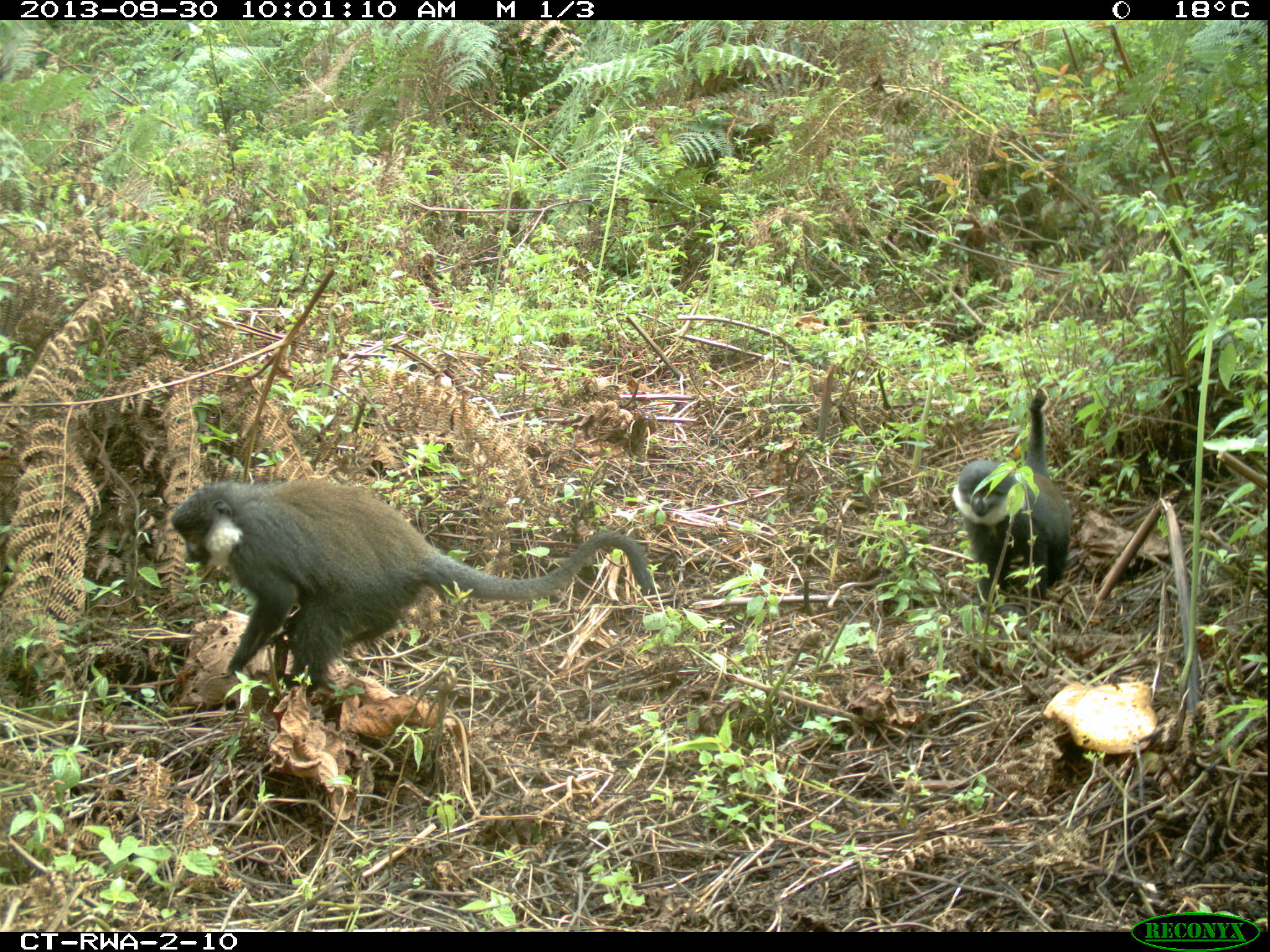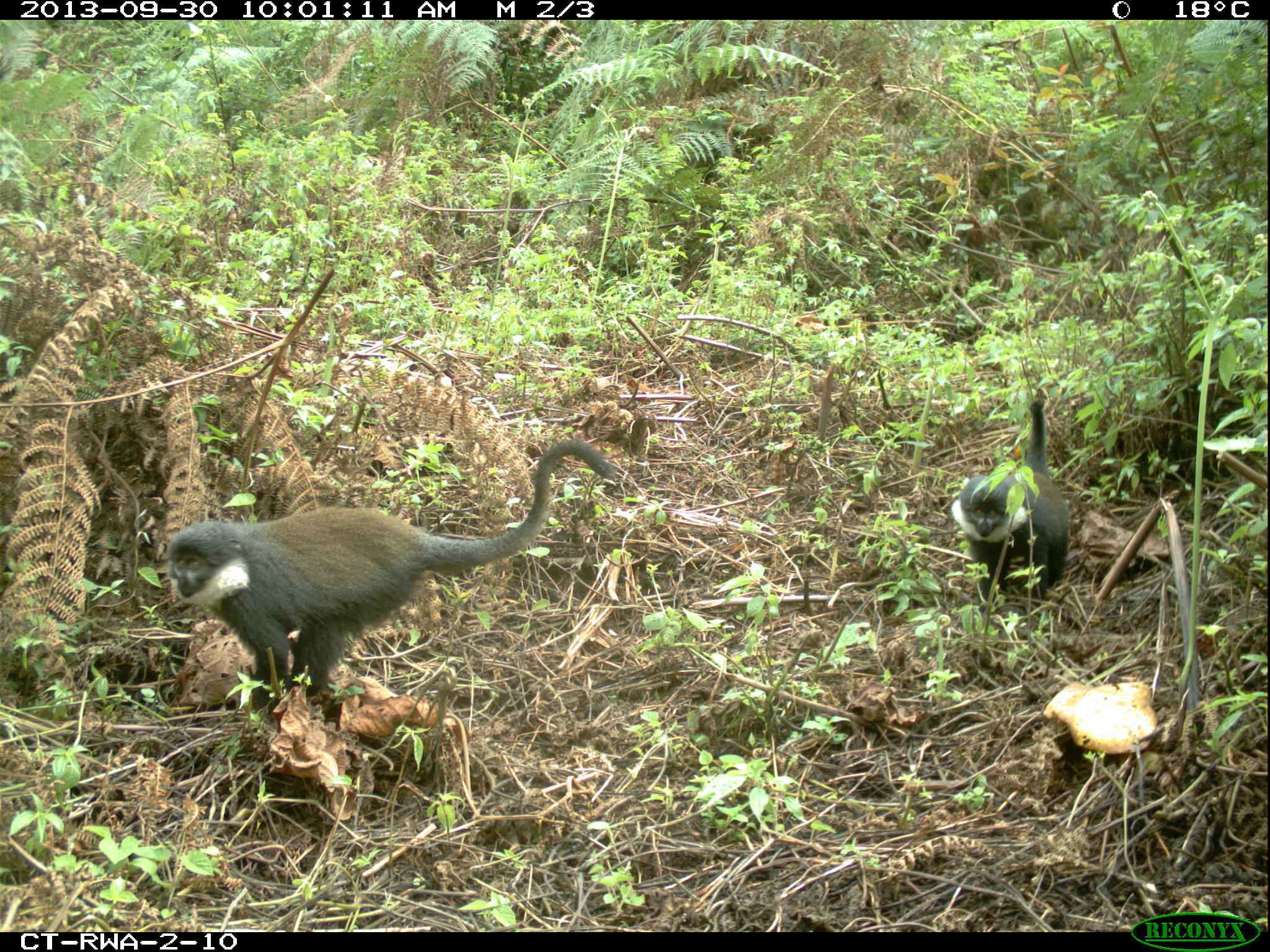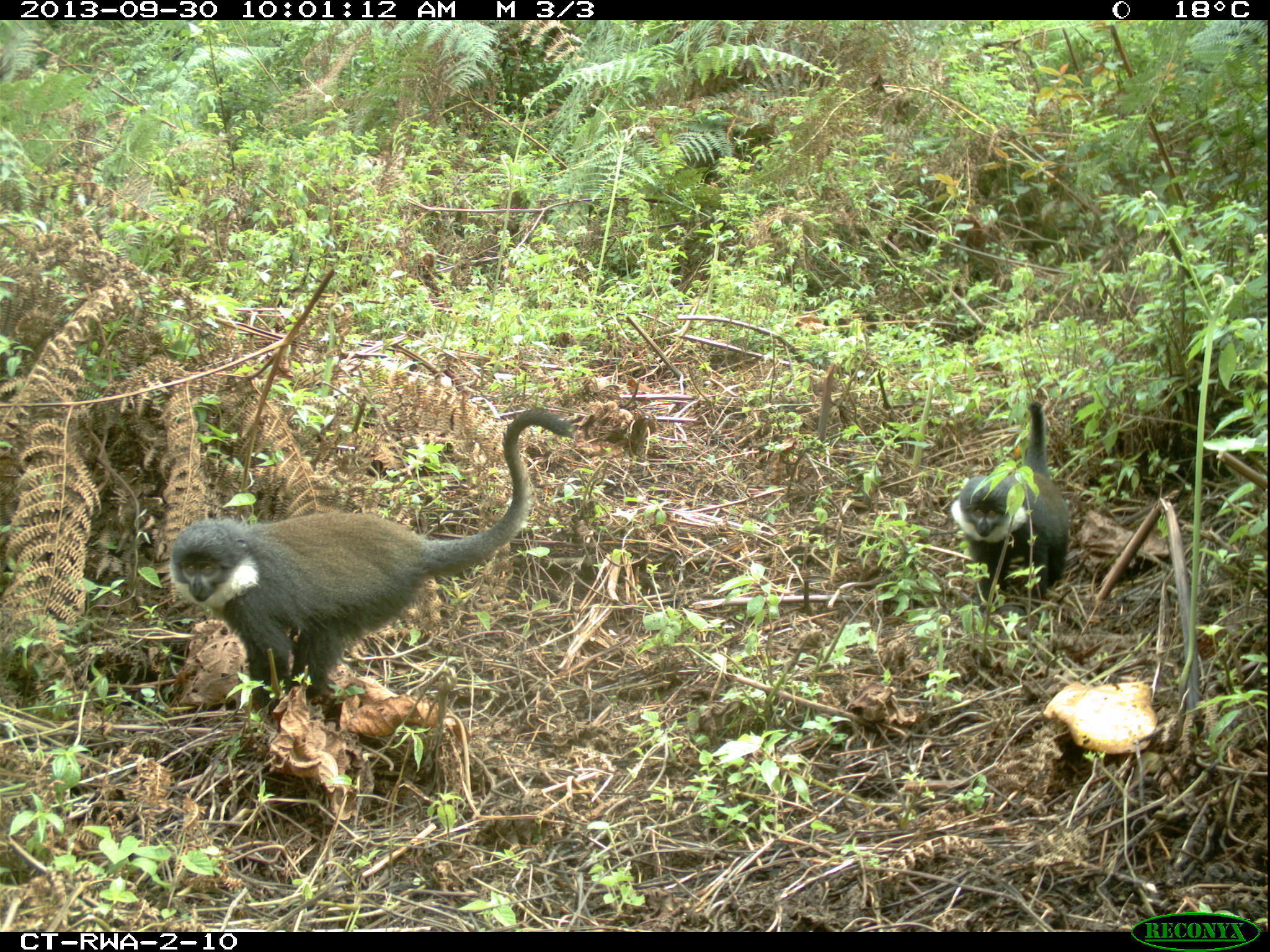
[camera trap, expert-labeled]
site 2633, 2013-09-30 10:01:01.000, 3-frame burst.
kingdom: Animalia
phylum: Chordata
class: Mammalia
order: Primates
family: Cercopithecidae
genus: Allochrocebus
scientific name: Allochrocebus lhoesti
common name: l'hoest's monkey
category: cercopithecus lhoesti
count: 2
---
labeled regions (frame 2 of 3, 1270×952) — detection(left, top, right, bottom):
cercopithecus lhoesti: detection(162, 433, 618, 726); detection(946, 388, 1071, 628)